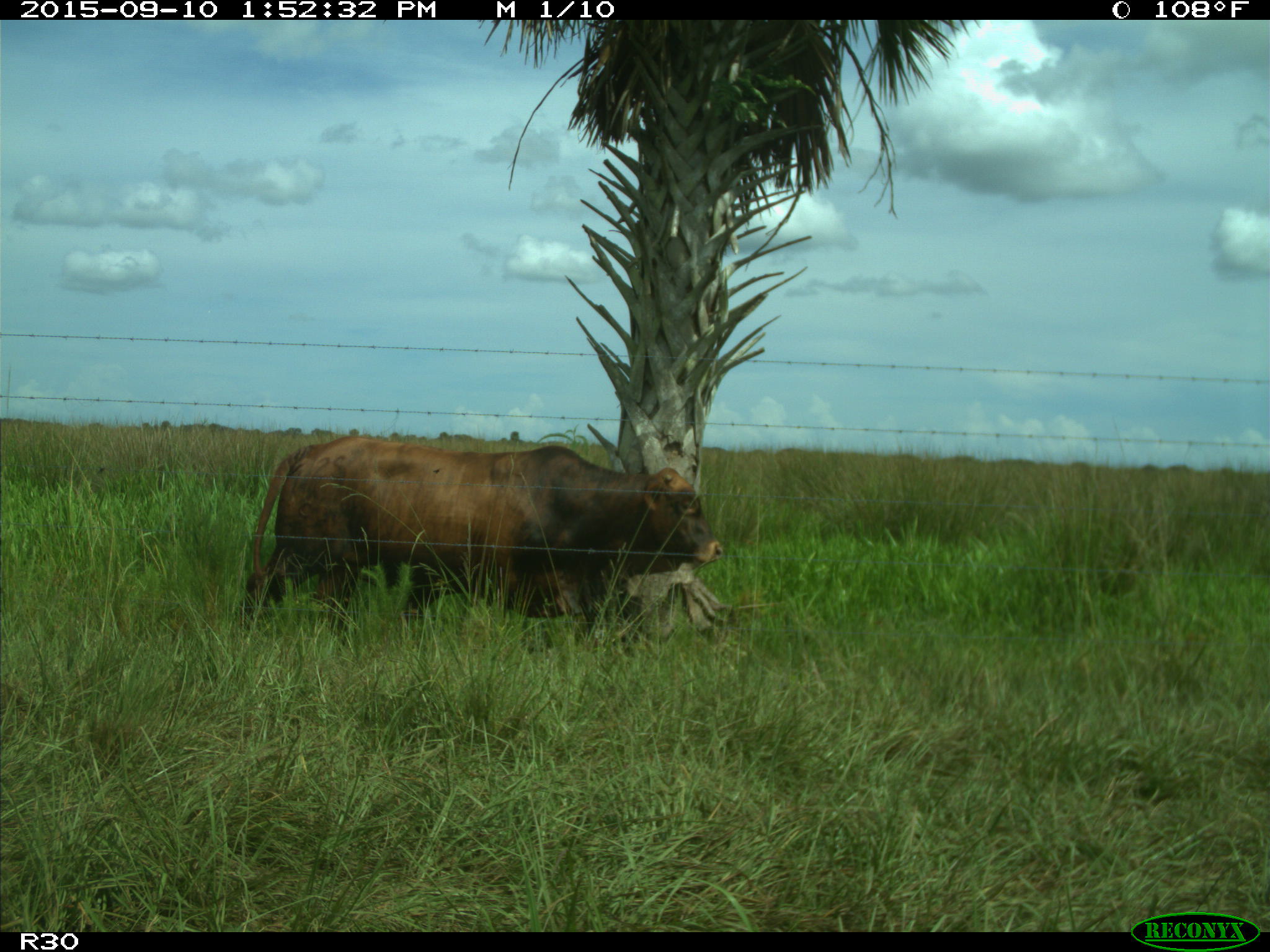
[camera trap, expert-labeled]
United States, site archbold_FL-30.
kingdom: Animalia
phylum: Chordata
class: Mammalia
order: Artiodactyla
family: Bovidae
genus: Bos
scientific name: Bos taurus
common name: domestic cow